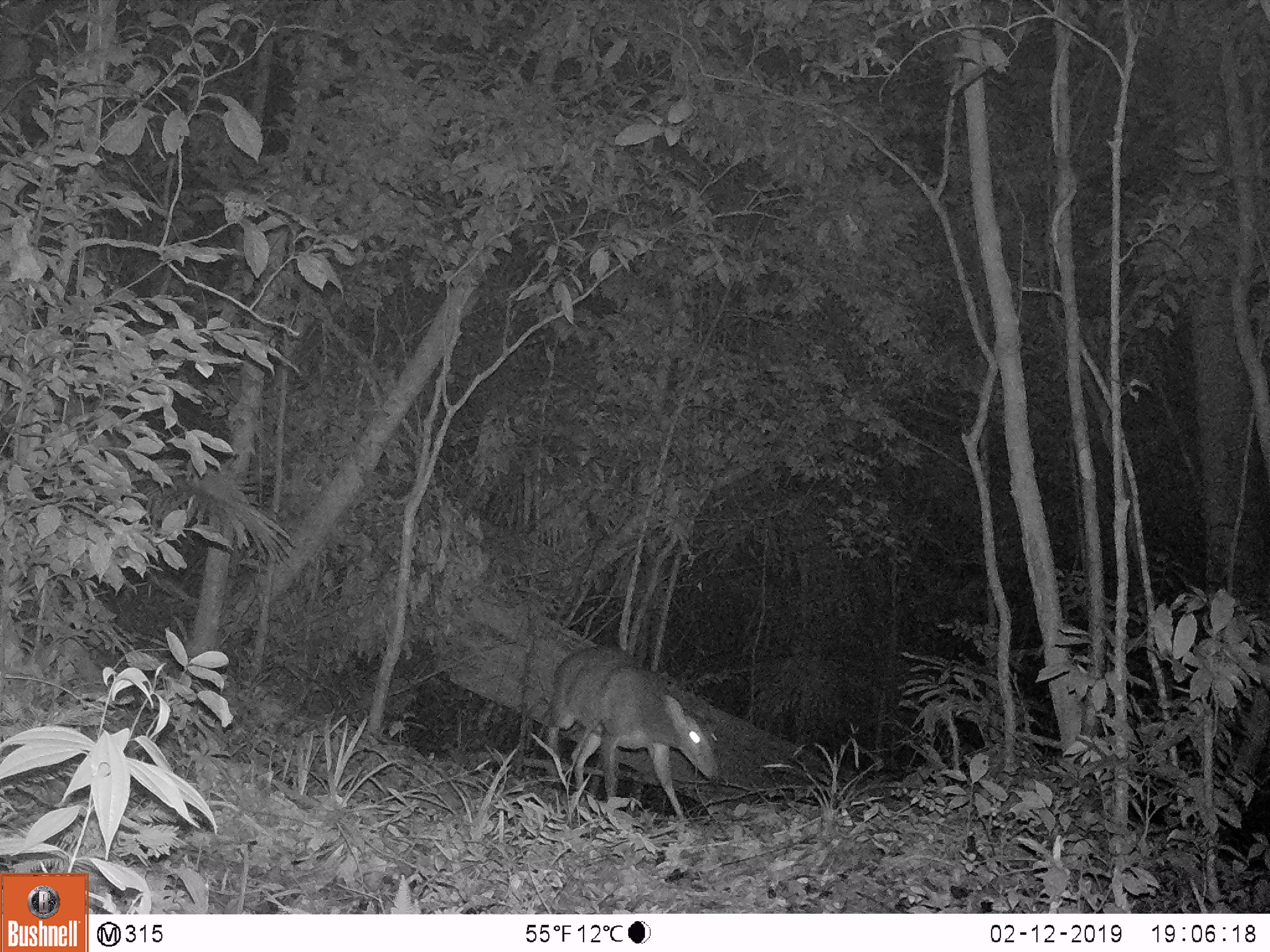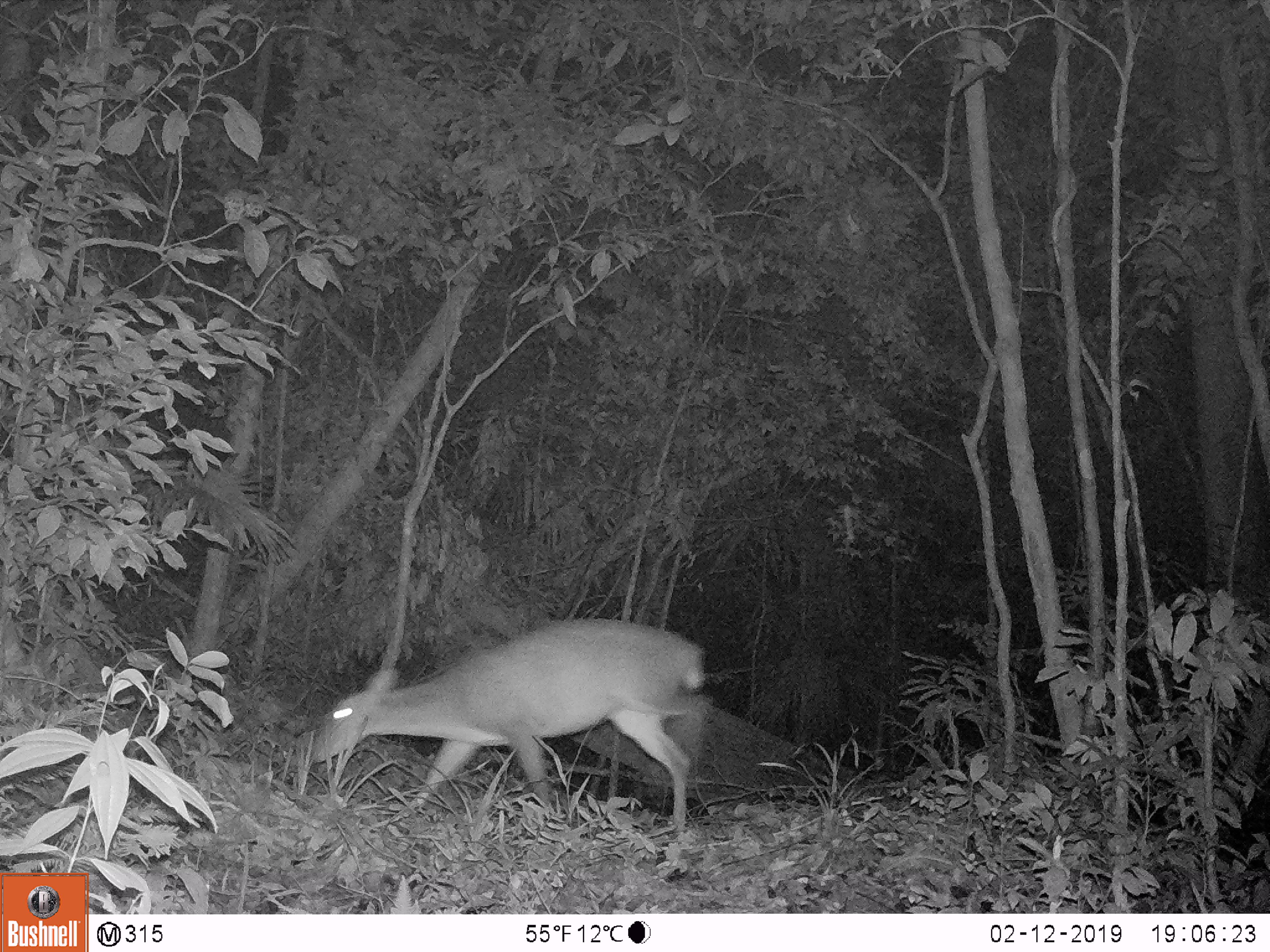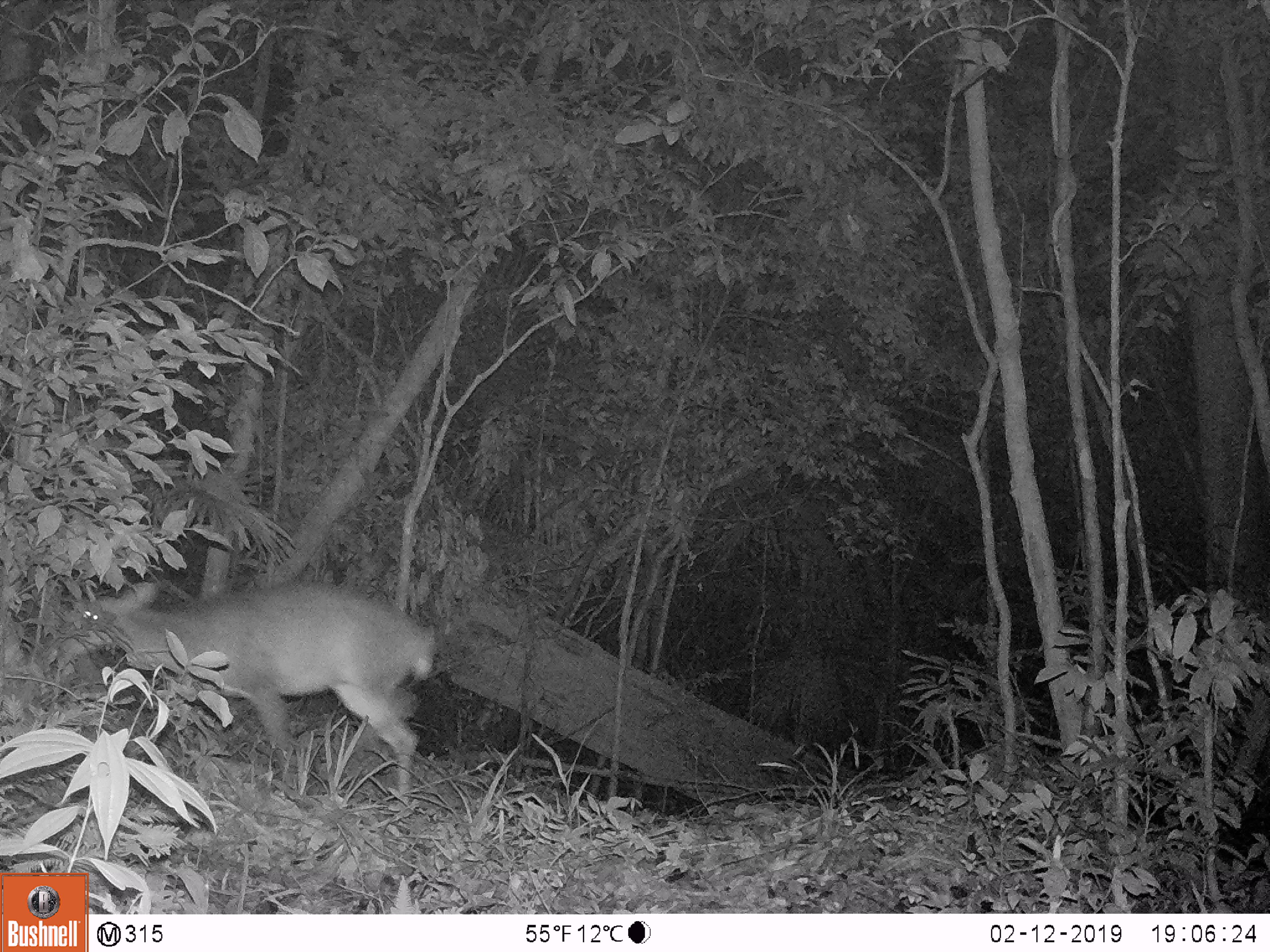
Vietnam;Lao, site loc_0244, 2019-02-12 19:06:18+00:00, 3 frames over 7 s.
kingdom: Animalia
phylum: Chordata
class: Mammalia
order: Artiodactyla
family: Cervidae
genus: Muntiacus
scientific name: Muntiacus vuquangensis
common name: large-antlered muntjac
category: large antlered muntjac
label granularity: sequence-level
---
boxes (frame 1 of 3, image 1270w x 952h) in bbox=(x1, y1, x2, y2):
large antlered muntjac: bbox=(543, 644, 715, 820)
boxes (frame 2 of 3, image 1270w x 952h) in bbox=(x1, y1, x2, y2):
large antlered muntjac: bbox=(311, 615, 706, 826)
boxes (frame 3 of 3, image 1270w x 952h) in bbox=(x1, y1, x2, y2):
large antlered muntjac: bbox=(62, 581, 436, 806)